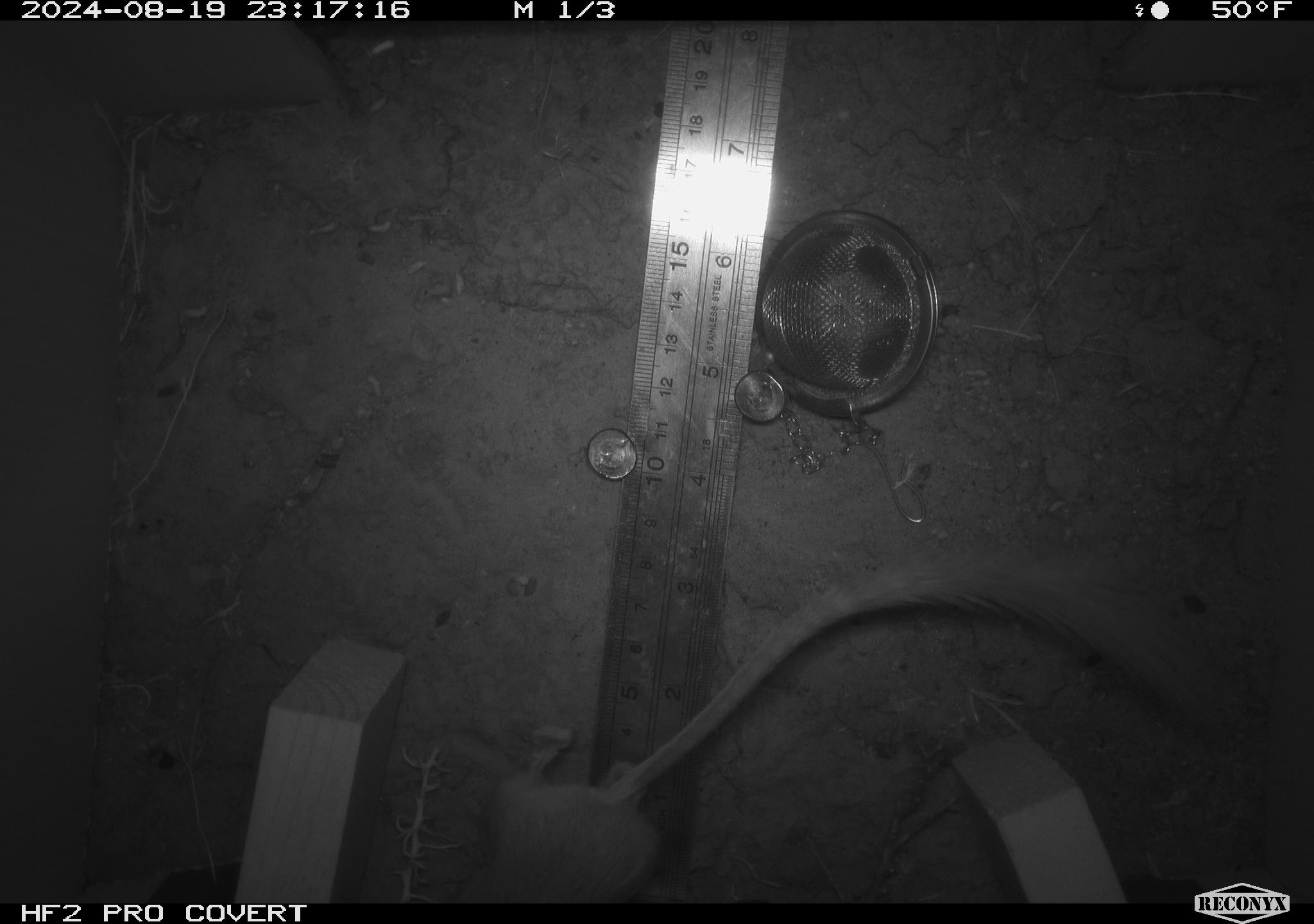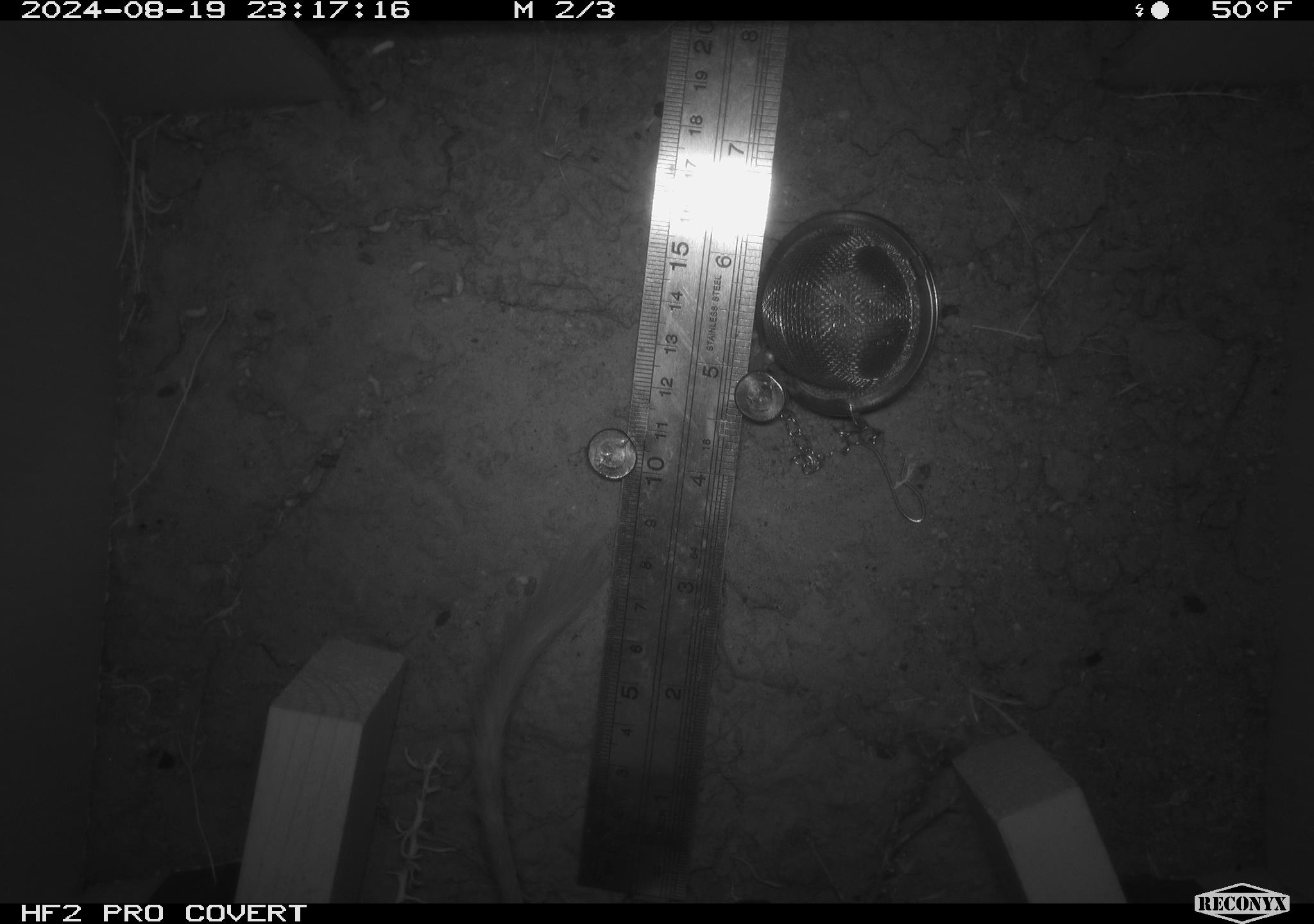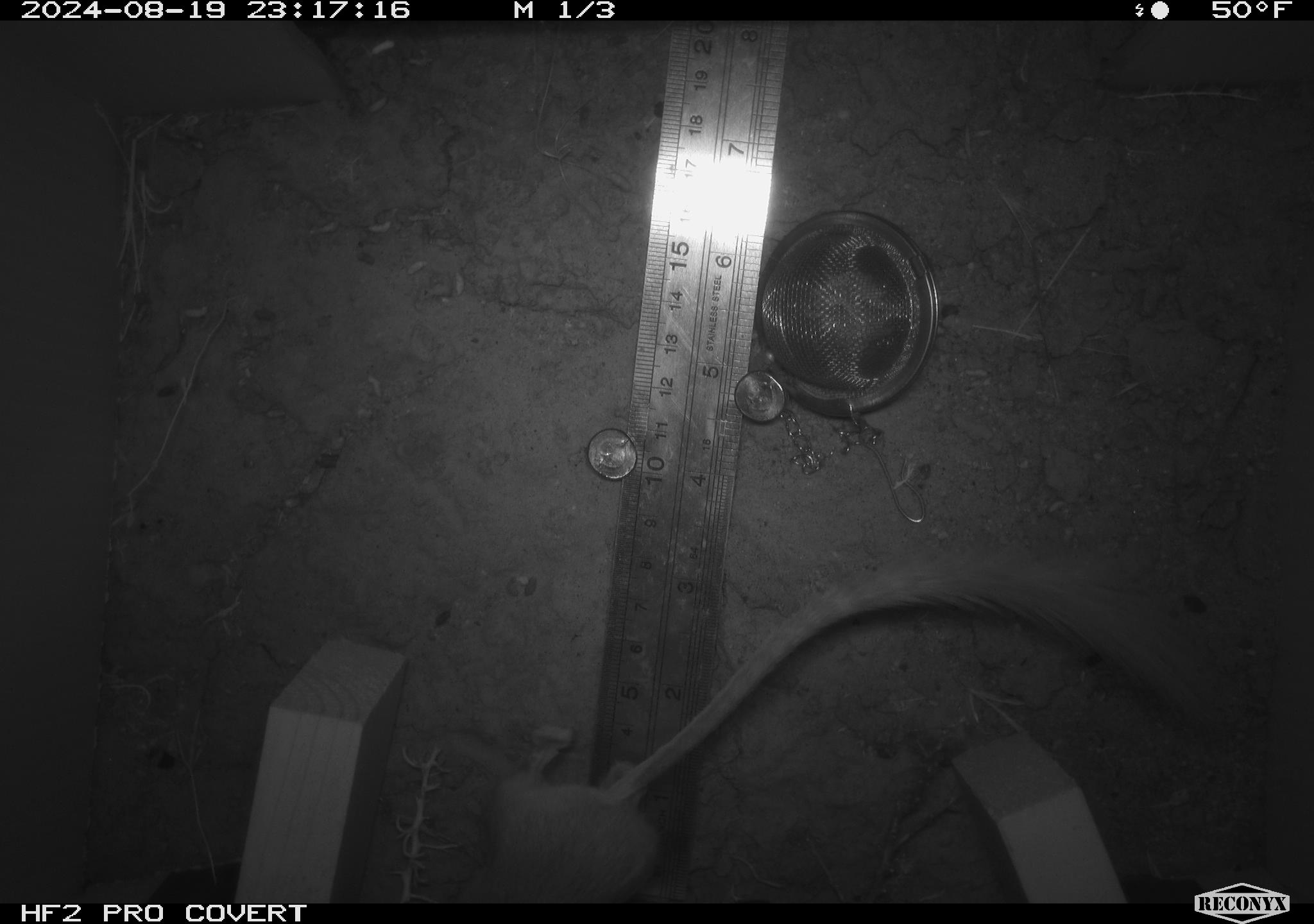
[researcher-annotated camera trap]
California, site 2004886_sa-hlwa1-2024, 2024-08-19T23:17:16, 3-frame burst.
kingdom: Animalia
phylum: Chordata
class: Mammalia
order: Rodentia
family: Heteromyidae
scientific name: Heteromyidae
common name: kangaroo rats and pocket mice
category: heteromyidae family